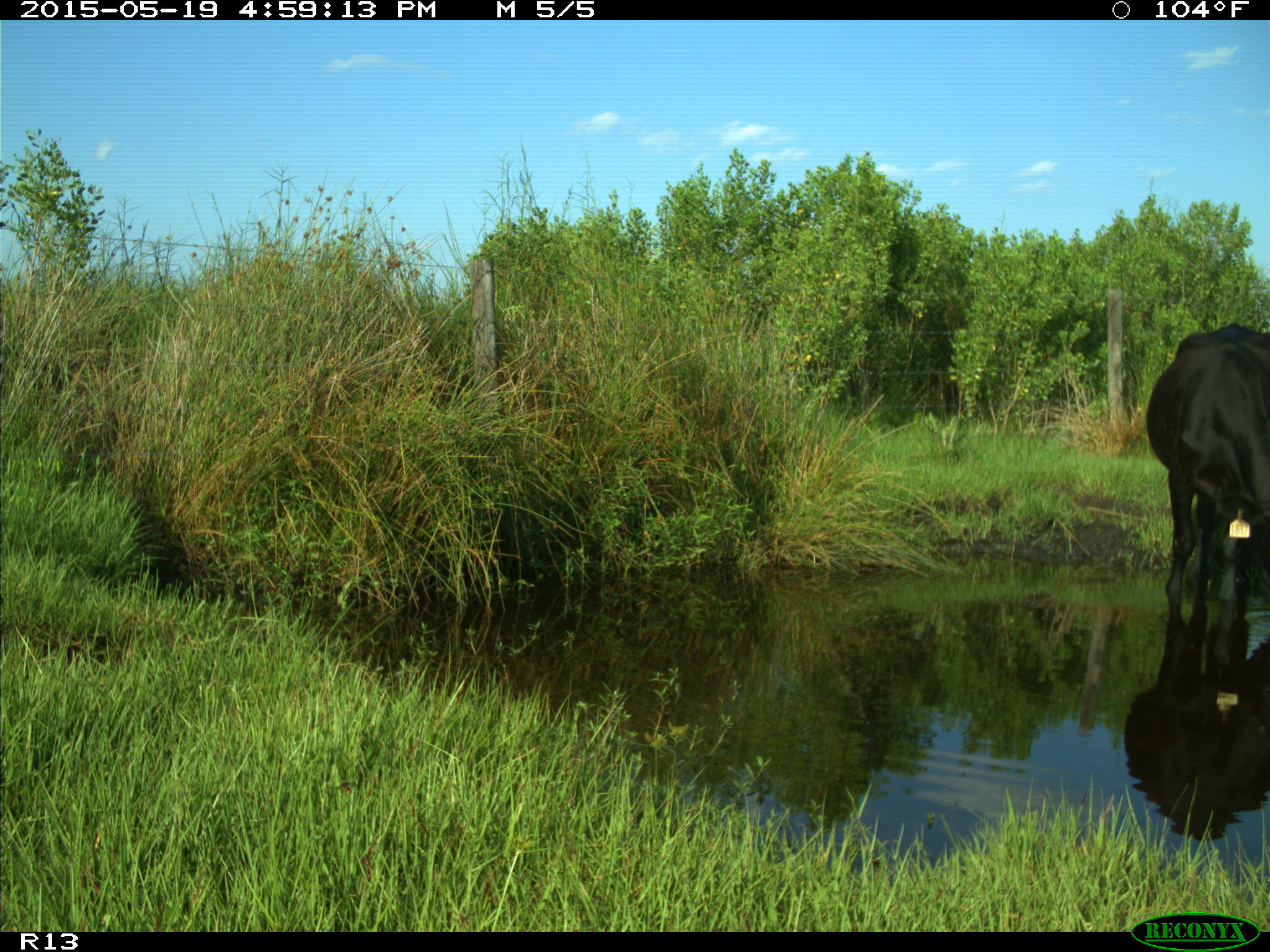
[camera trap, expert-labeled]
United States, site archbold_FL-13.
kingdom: Animalia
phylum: Chordata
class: Mammalia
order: Artiodactyla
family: Bovidae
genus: Bos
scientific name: Bos taurus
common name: domestic cow